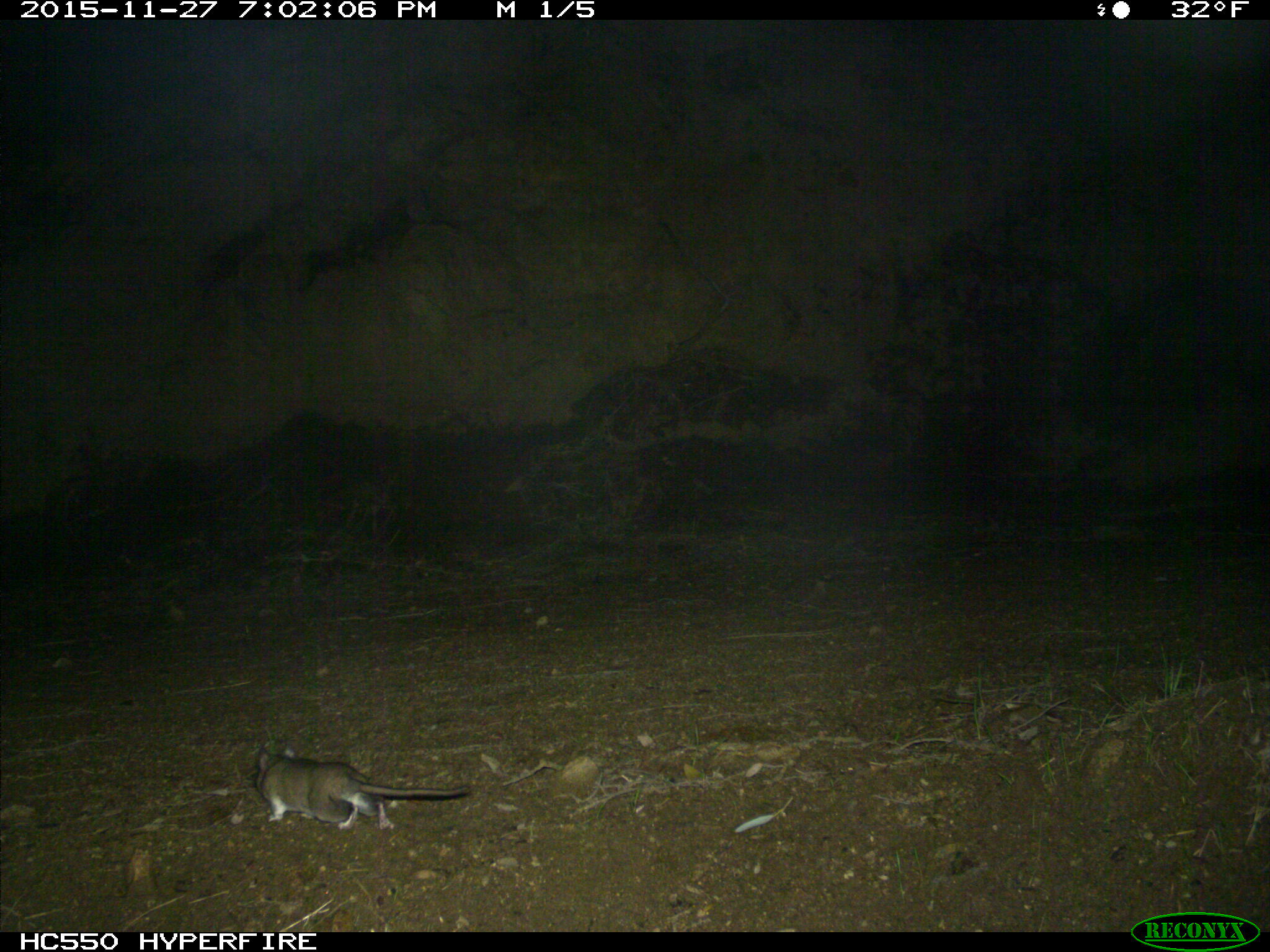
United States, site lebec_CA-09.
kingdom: Animalia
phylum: Chordata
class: Mammalia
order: Rodentia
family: Cricetidae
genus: Neotoma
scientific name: Neotoma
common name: pack rat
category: unidentified pack rat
Unidentified pack rat (pack rat) (Neotoma).